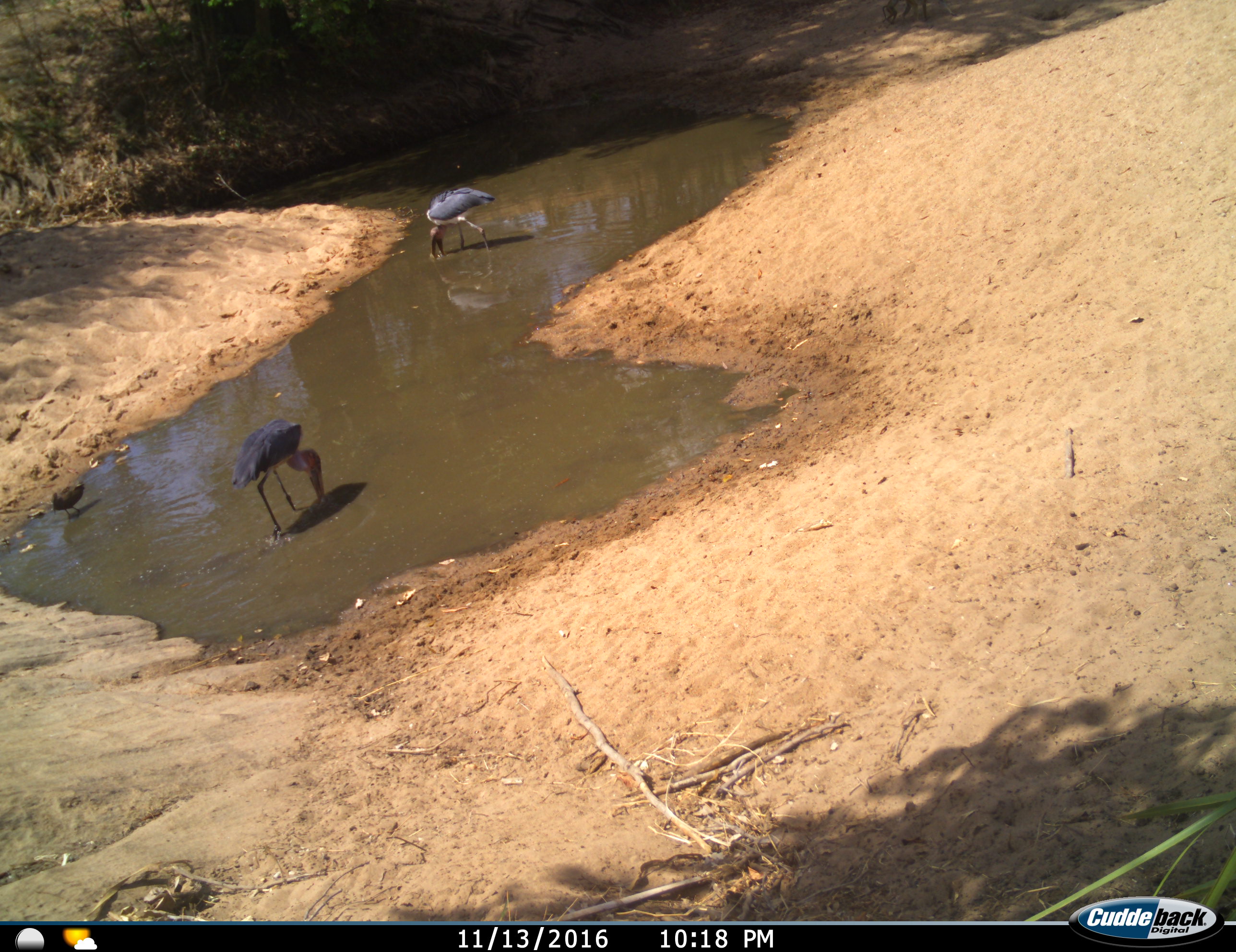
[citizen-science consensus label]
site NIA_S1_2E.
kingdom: Animalia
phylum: Chordata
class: Aves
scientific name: Aves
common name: bird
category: birdother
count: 2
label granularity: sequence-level